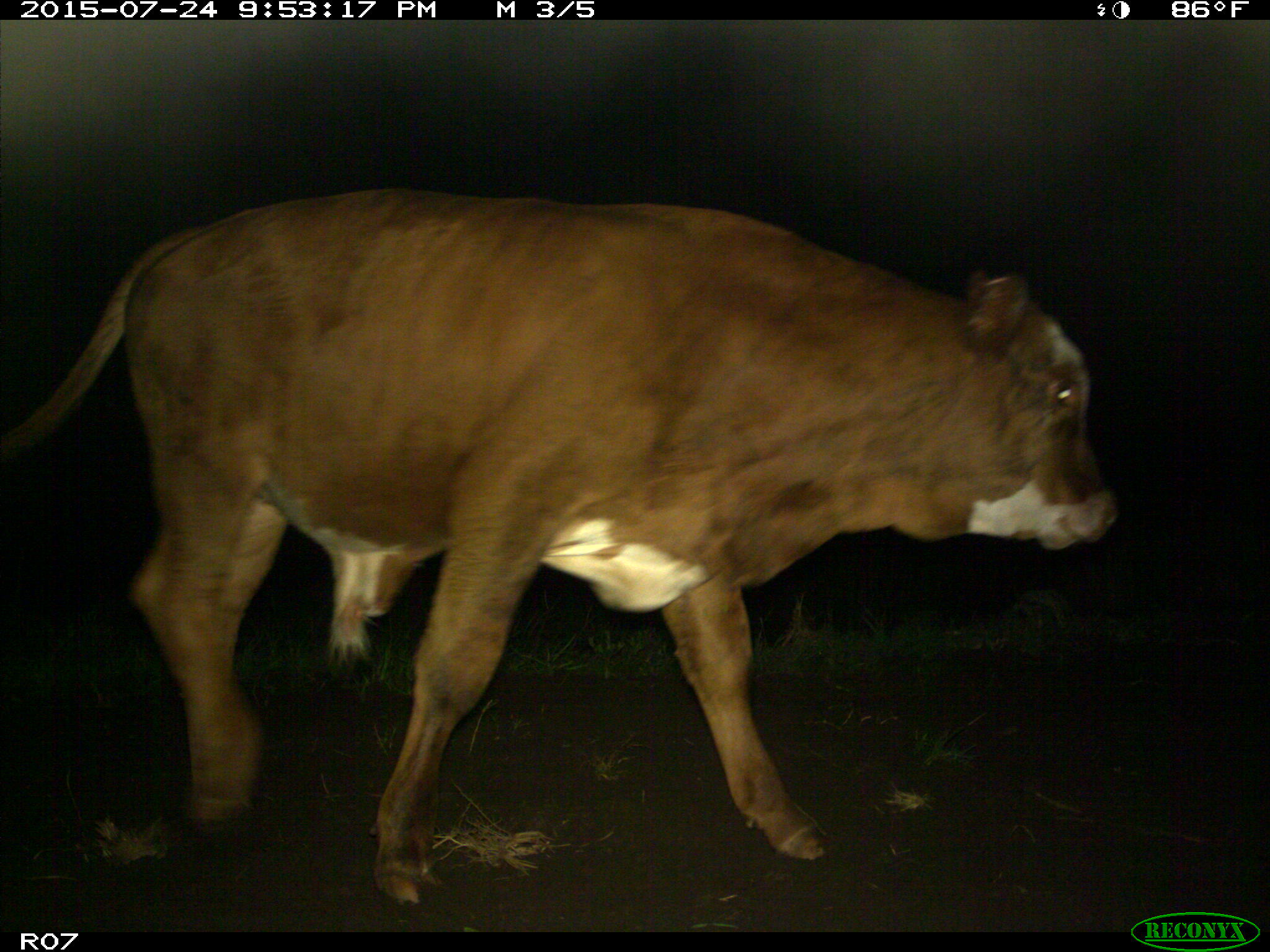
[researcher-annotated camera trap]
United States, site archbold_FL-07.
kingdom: Animalia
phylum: Chordata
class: Mammalia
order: Artiodactyla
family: Bovidae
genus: Bos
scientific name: Bos taurus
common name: domestic cow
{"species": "Bos taurus (domestic cow)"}